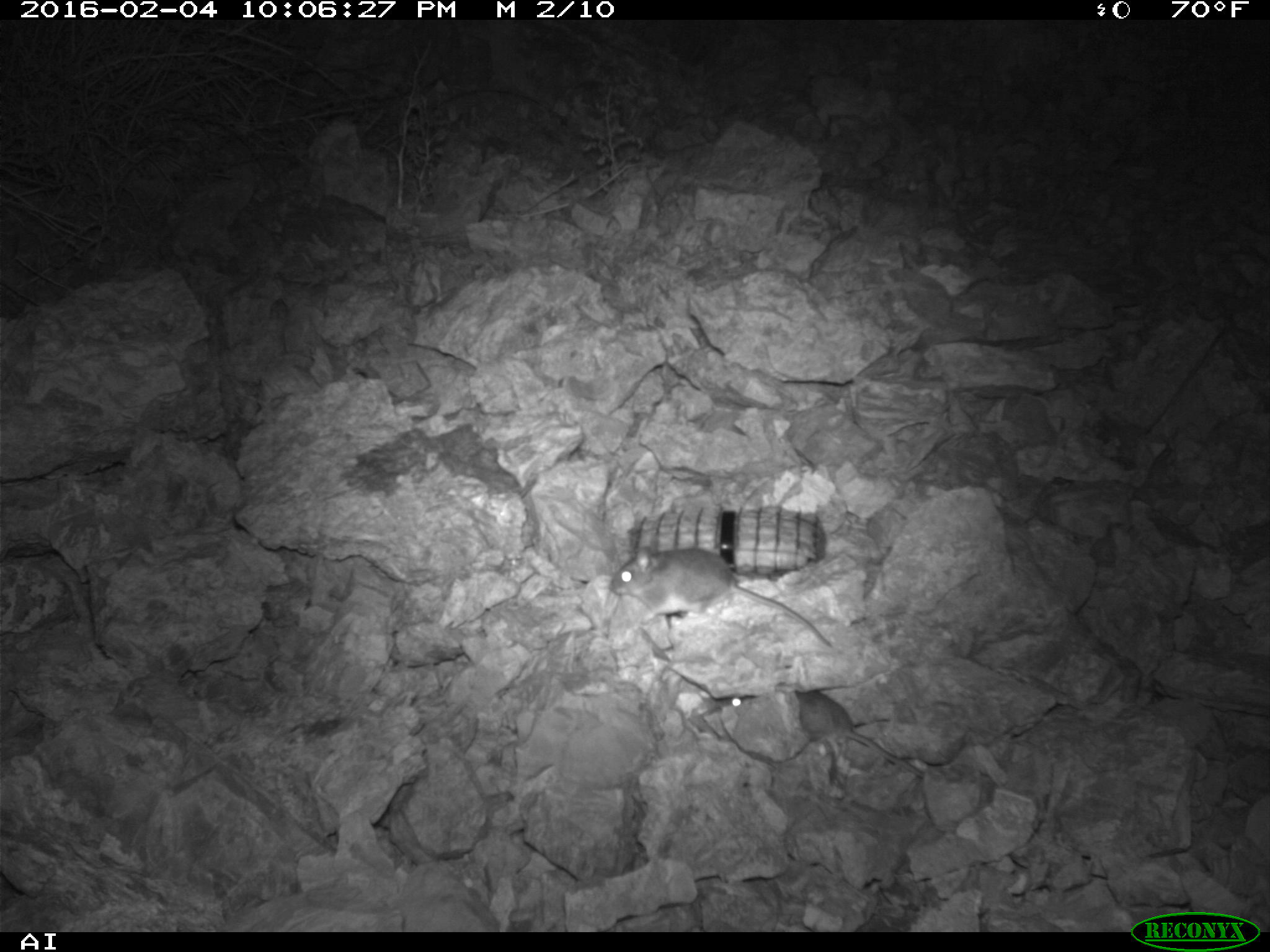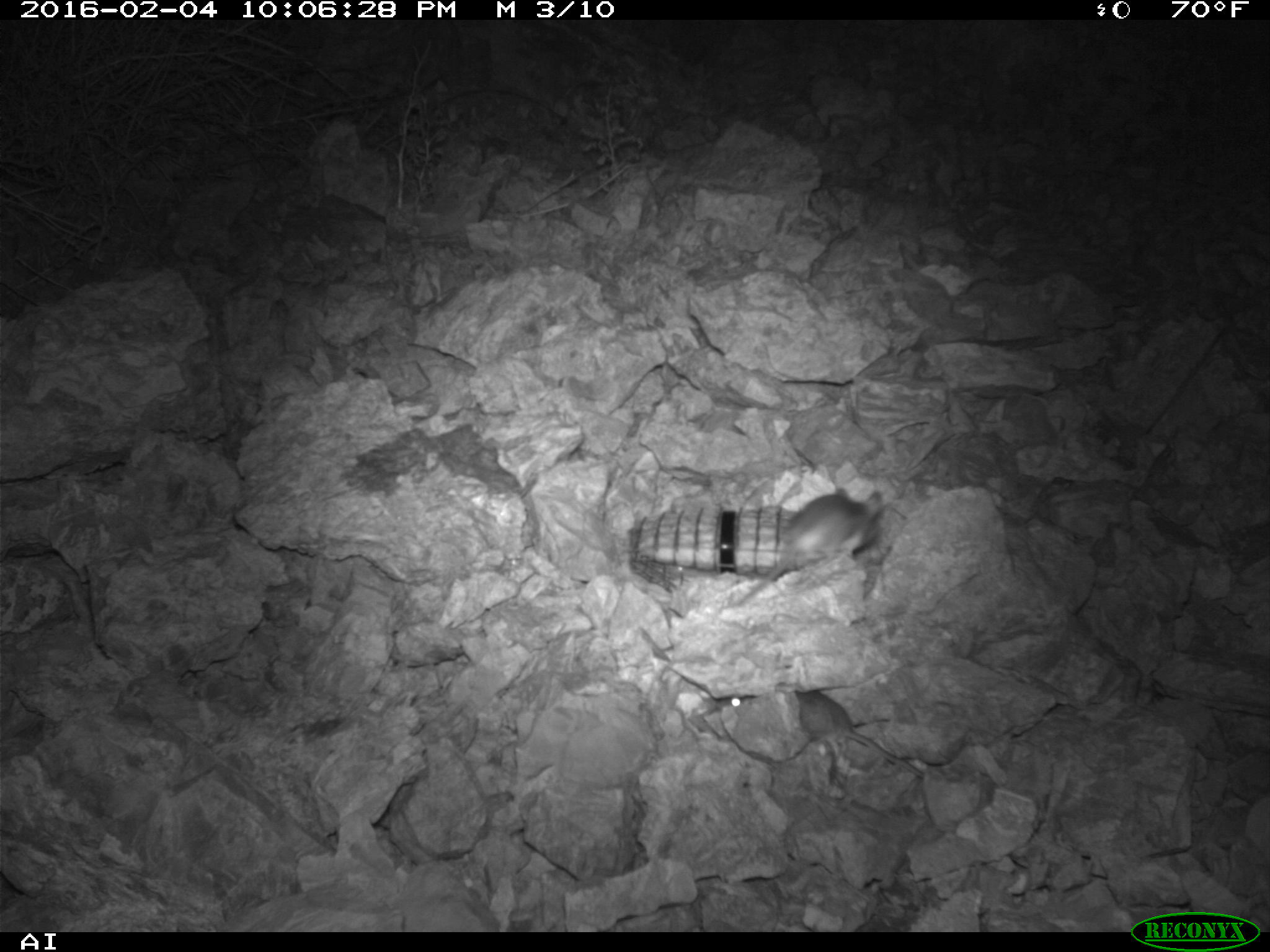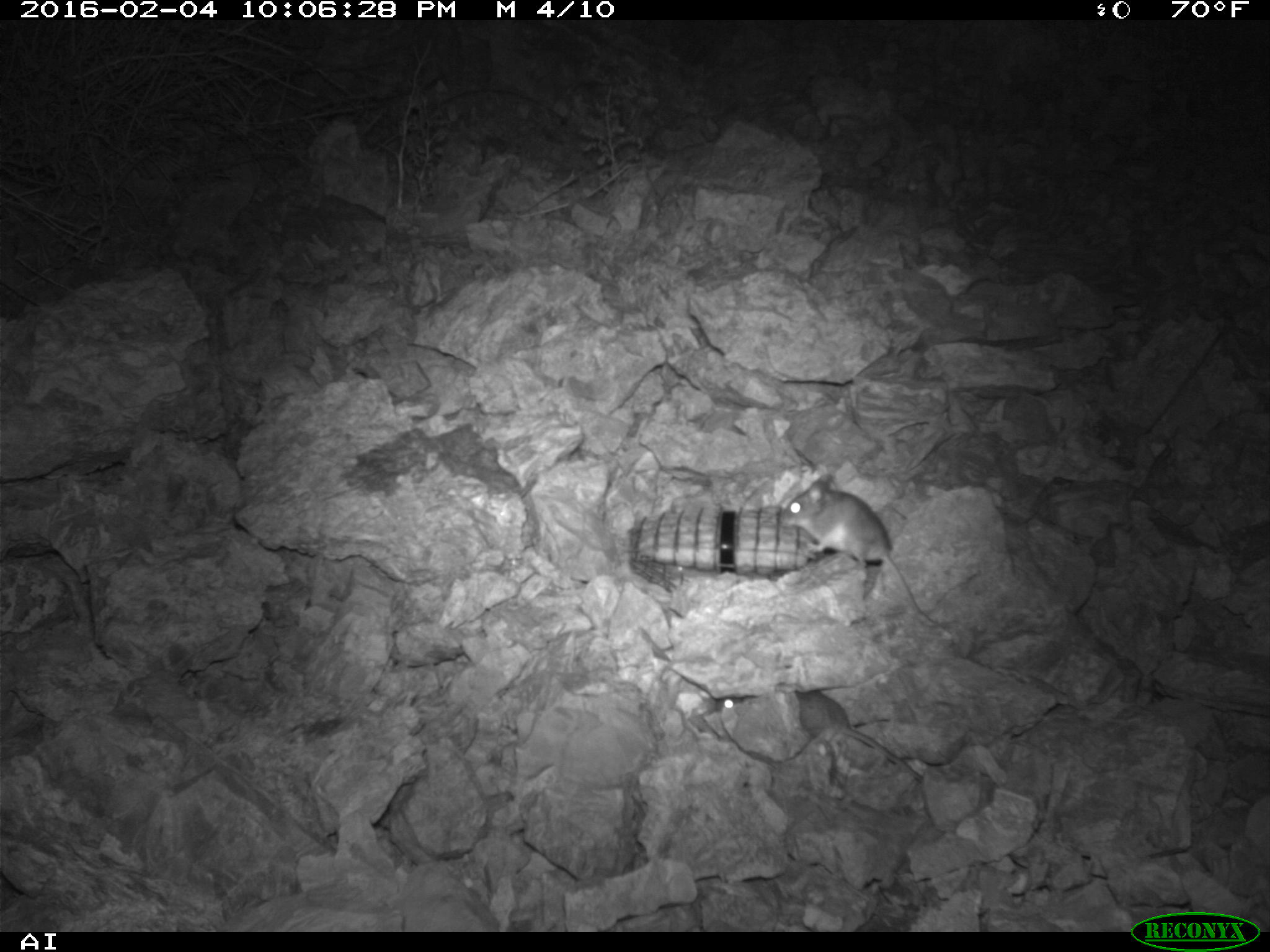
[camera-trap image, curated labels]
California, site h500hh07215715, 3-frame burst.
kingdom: Animalia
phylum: Chordata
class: Mammalia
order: Rodentia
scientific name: Rodentia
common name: rodent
Rodent (Rodentia).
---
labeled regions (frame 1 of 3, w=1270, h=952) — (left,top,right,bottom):
rodent: (611,539,830,646); (717,689,923,777)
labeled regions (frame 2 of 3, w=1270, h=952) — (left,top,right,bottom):
rodent: (710,483,883,627); (716,688,925,783)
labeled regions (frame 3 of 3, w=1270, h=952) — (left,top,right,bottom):
rodent: (781,474,938,624); (715,689,922,781)